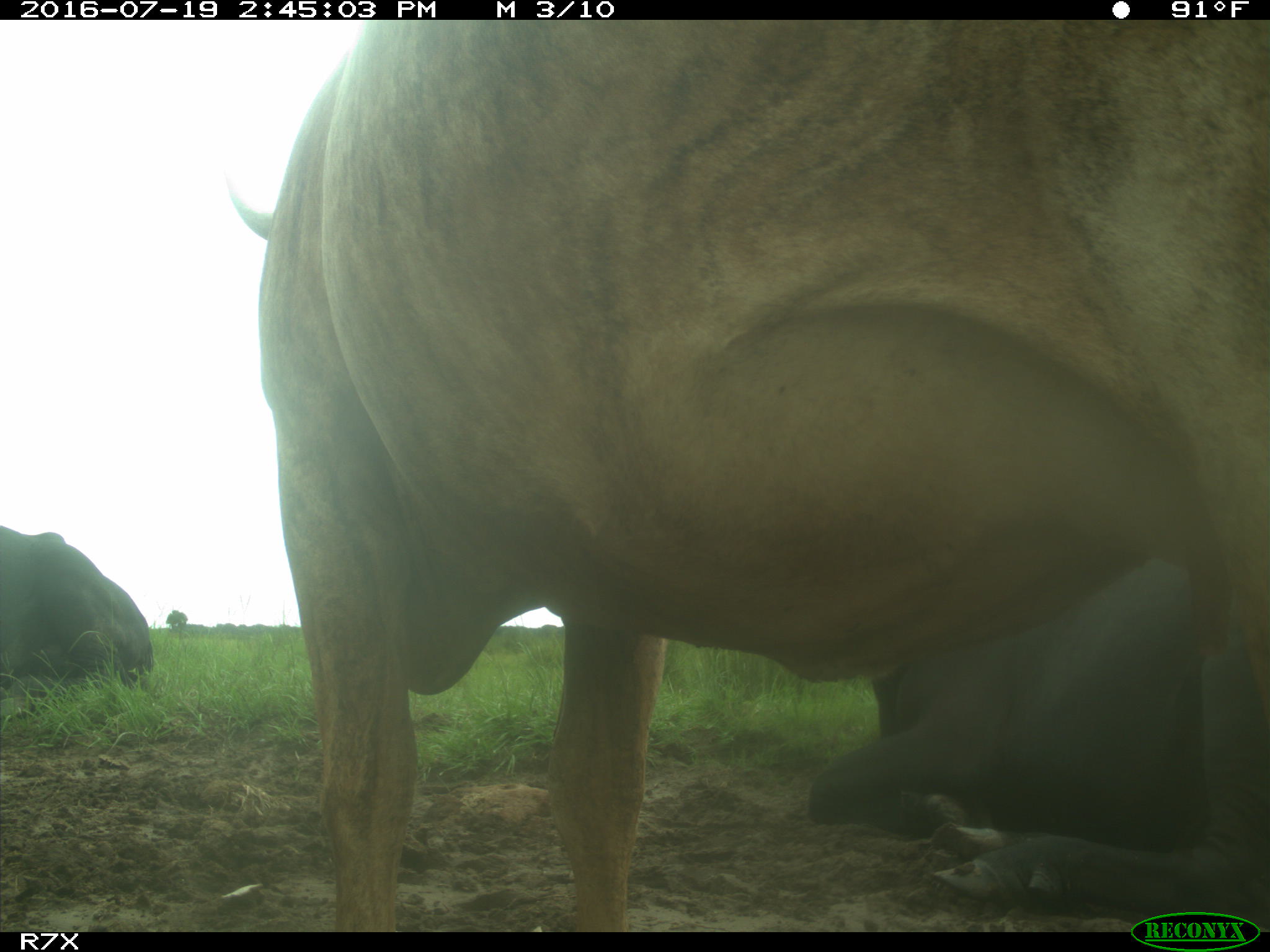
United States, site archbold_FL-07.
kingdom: Animalia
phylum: Chordata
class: Mammalia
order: Artiodactyla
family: Bovidae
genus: Bos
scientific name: Bos taurus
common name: domestic cow